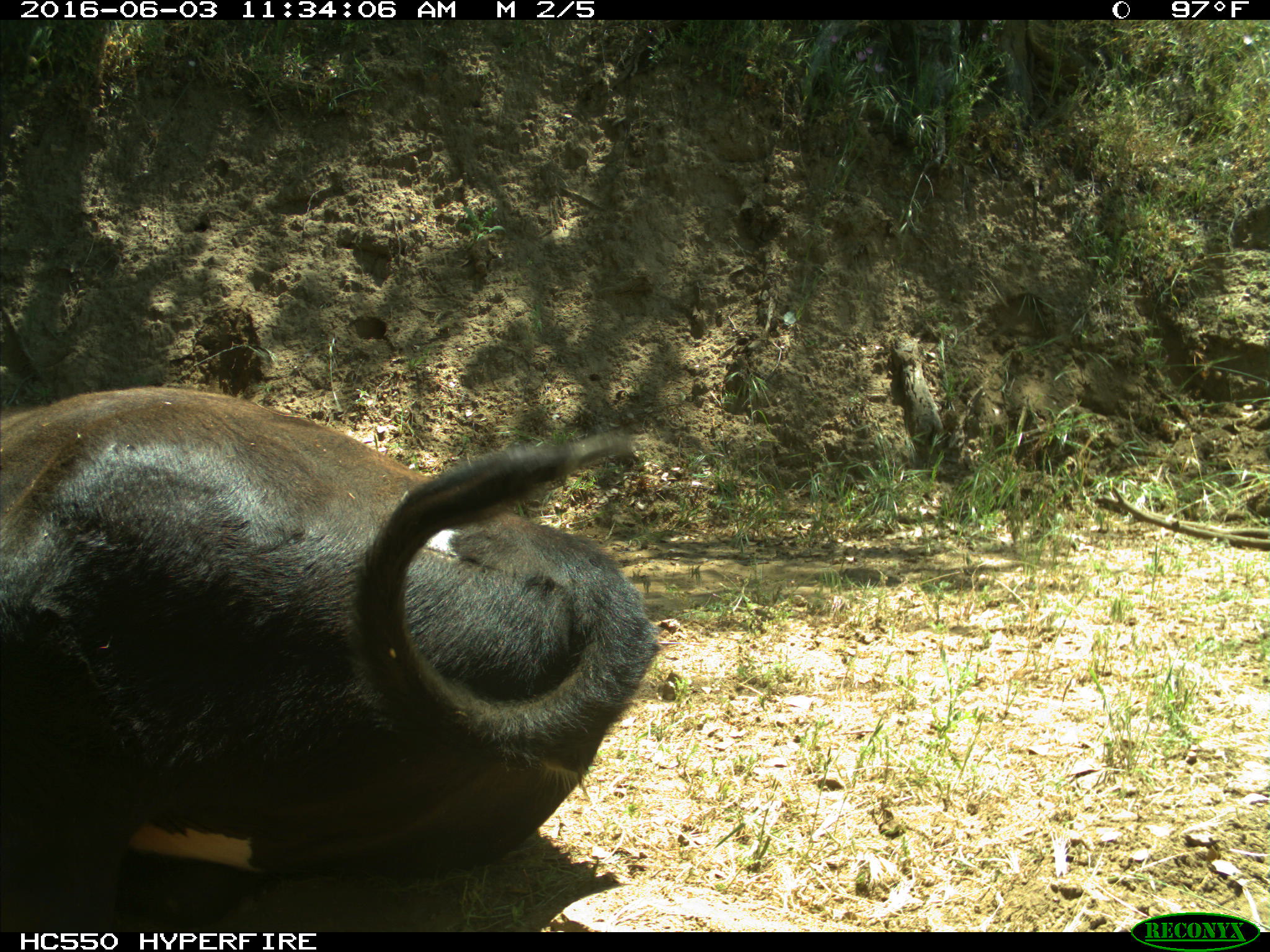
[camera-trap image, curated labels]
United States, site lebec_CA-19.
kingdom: Animalia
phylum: Chordata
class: Mammalia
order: Artiodactyla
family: Bovidae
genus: Bos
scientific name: Bos taurus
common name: domestic cow